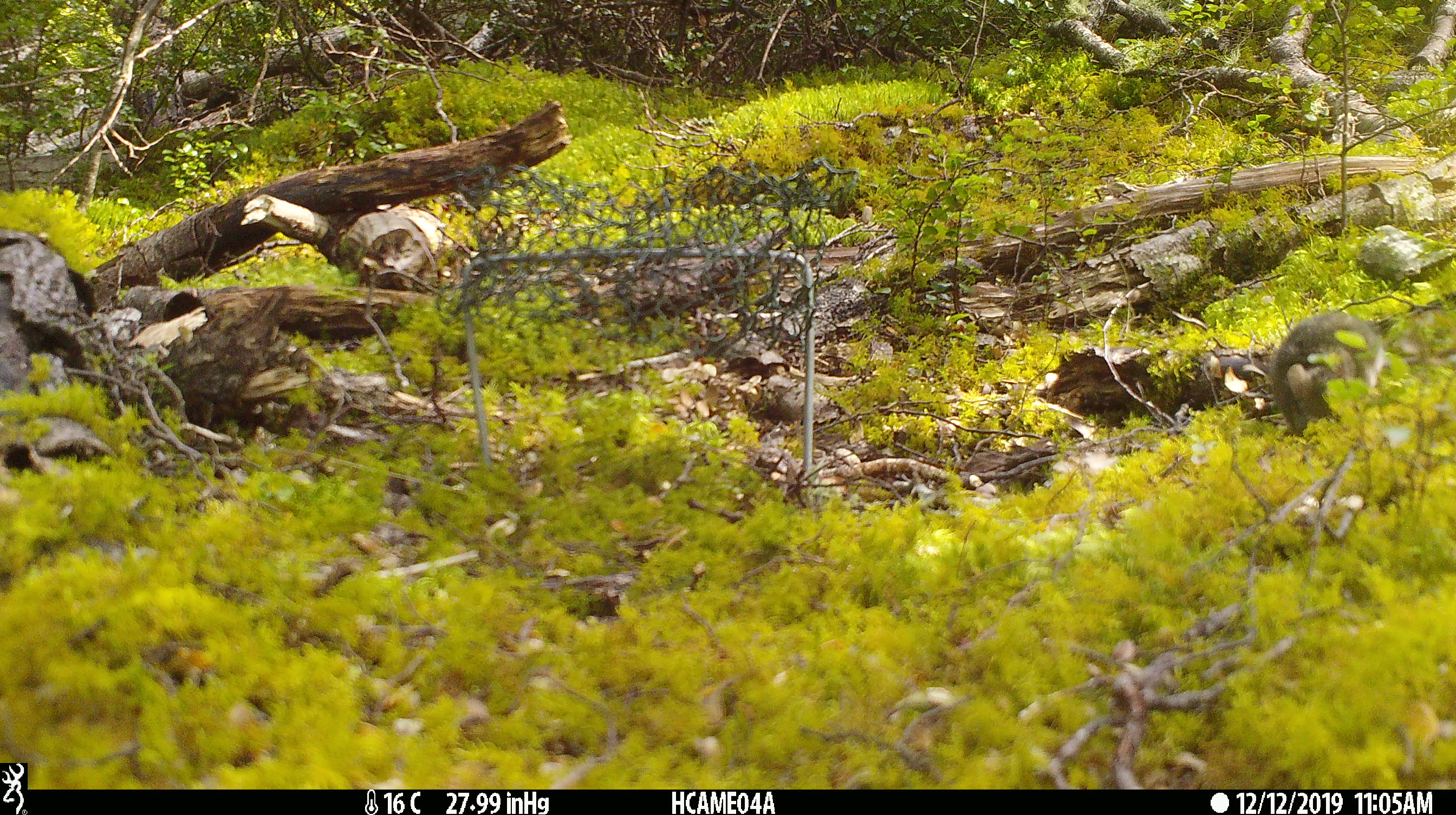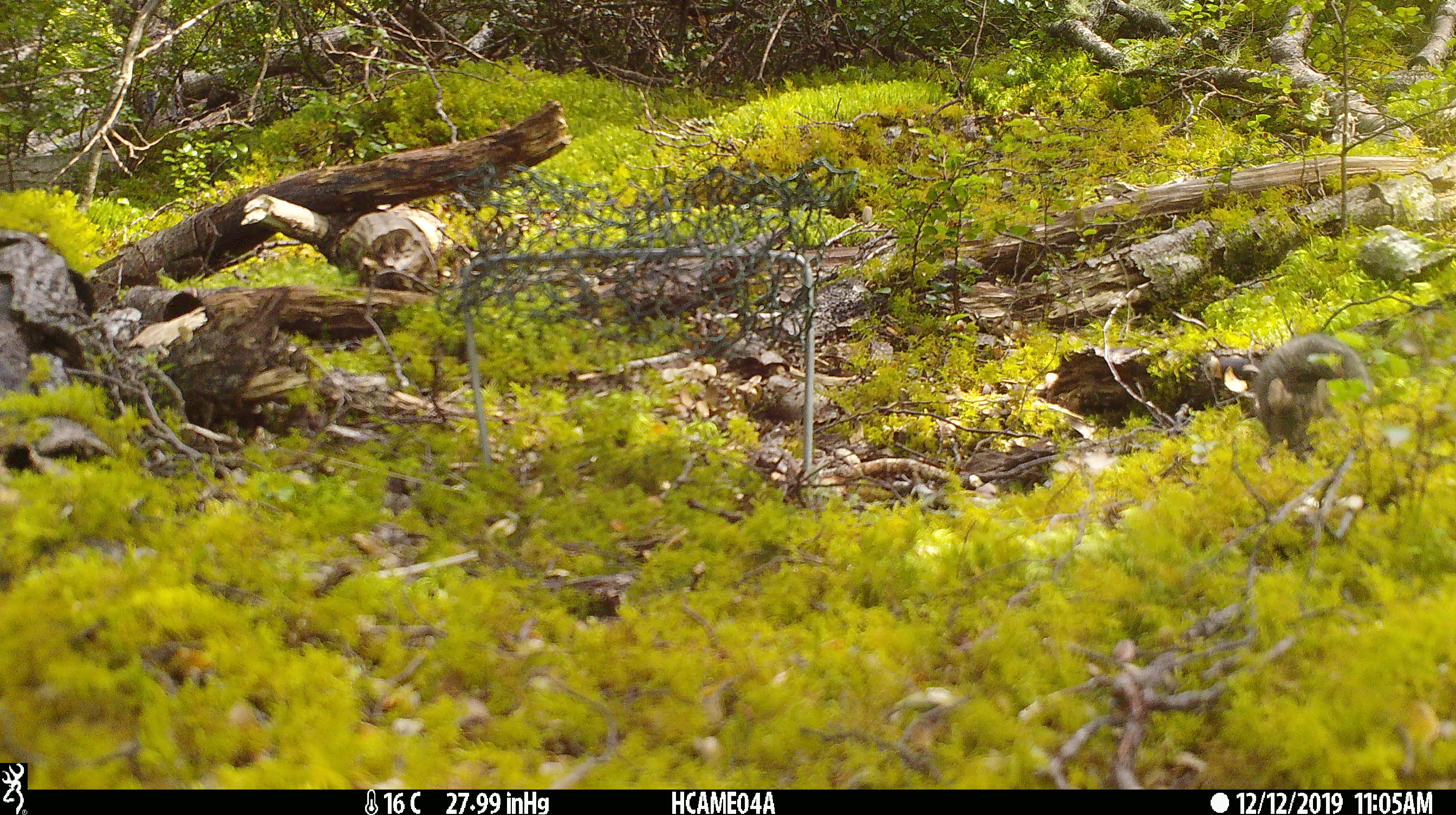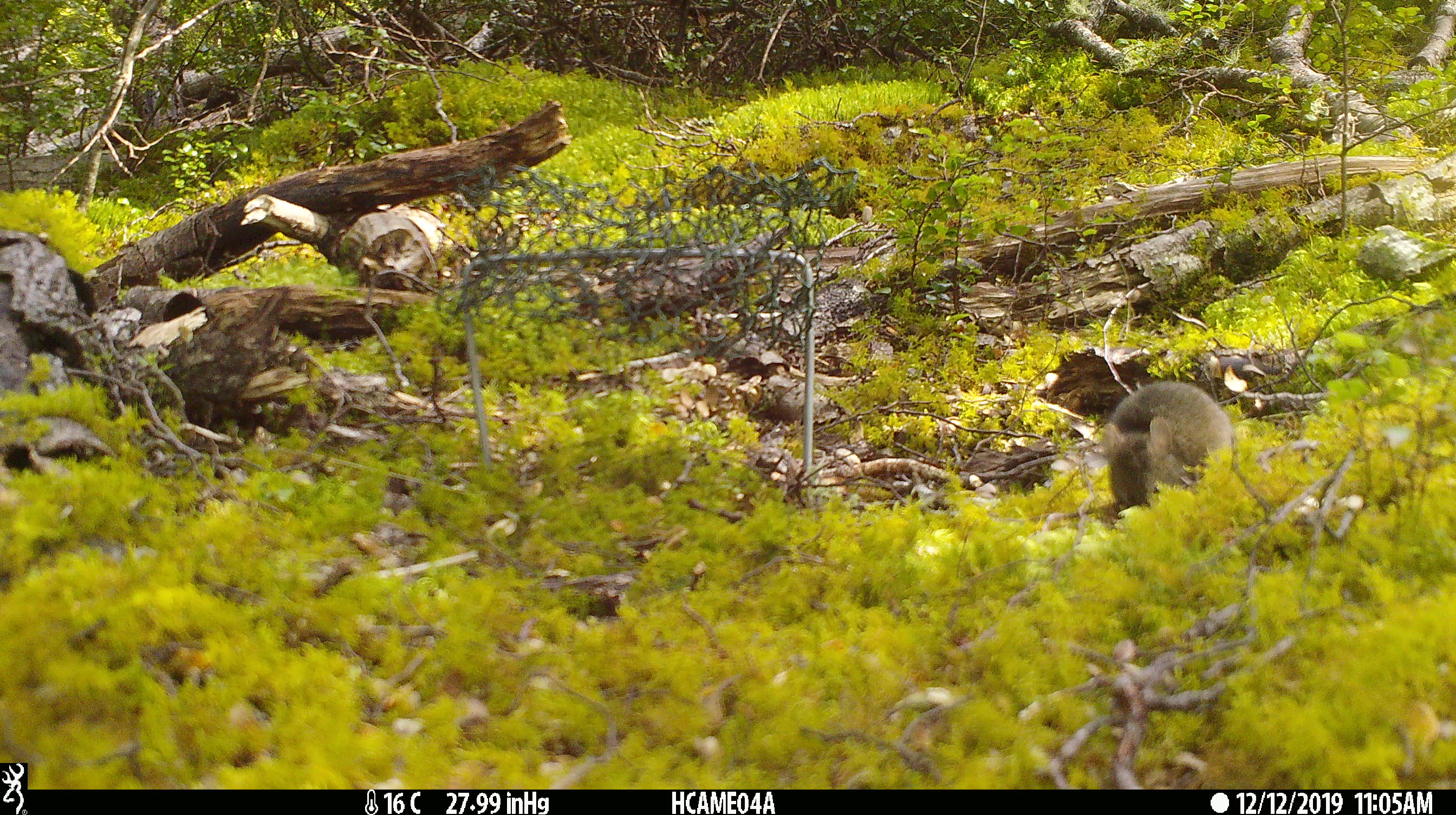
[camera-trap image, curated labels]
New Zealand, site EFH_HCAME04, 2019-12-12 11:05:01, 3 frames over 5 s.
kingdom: Animalia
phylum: Chordata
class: Mammalia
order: Rodentia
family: Muridae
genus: Mus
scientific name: Mus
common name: mouse